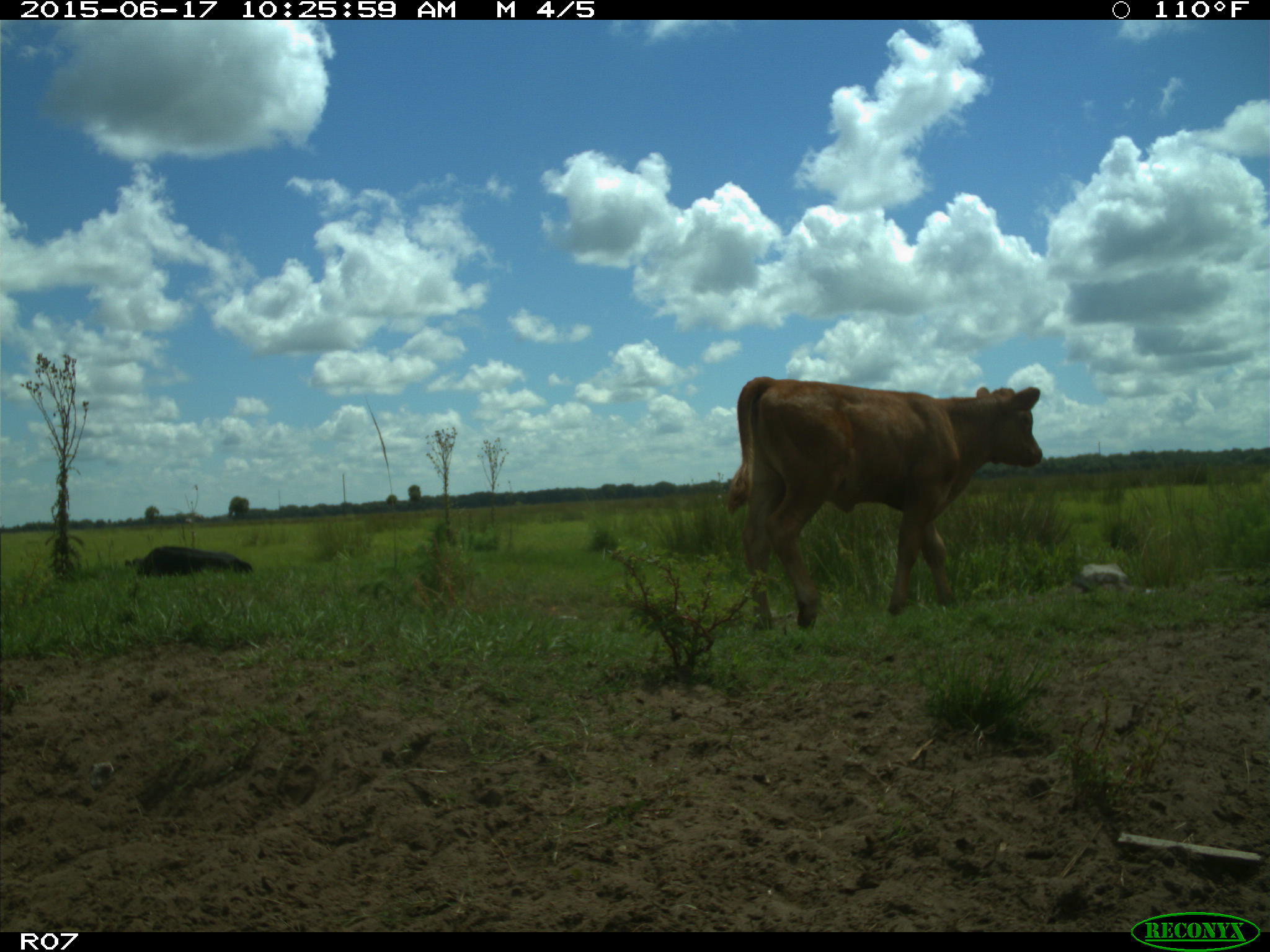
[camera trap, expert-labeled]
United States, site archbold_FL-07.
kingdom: Animalia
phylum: Chordata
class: Mammalia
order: Artiodactyla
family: Bovidae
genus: Bos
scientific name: Bos taurus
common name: domestic cow